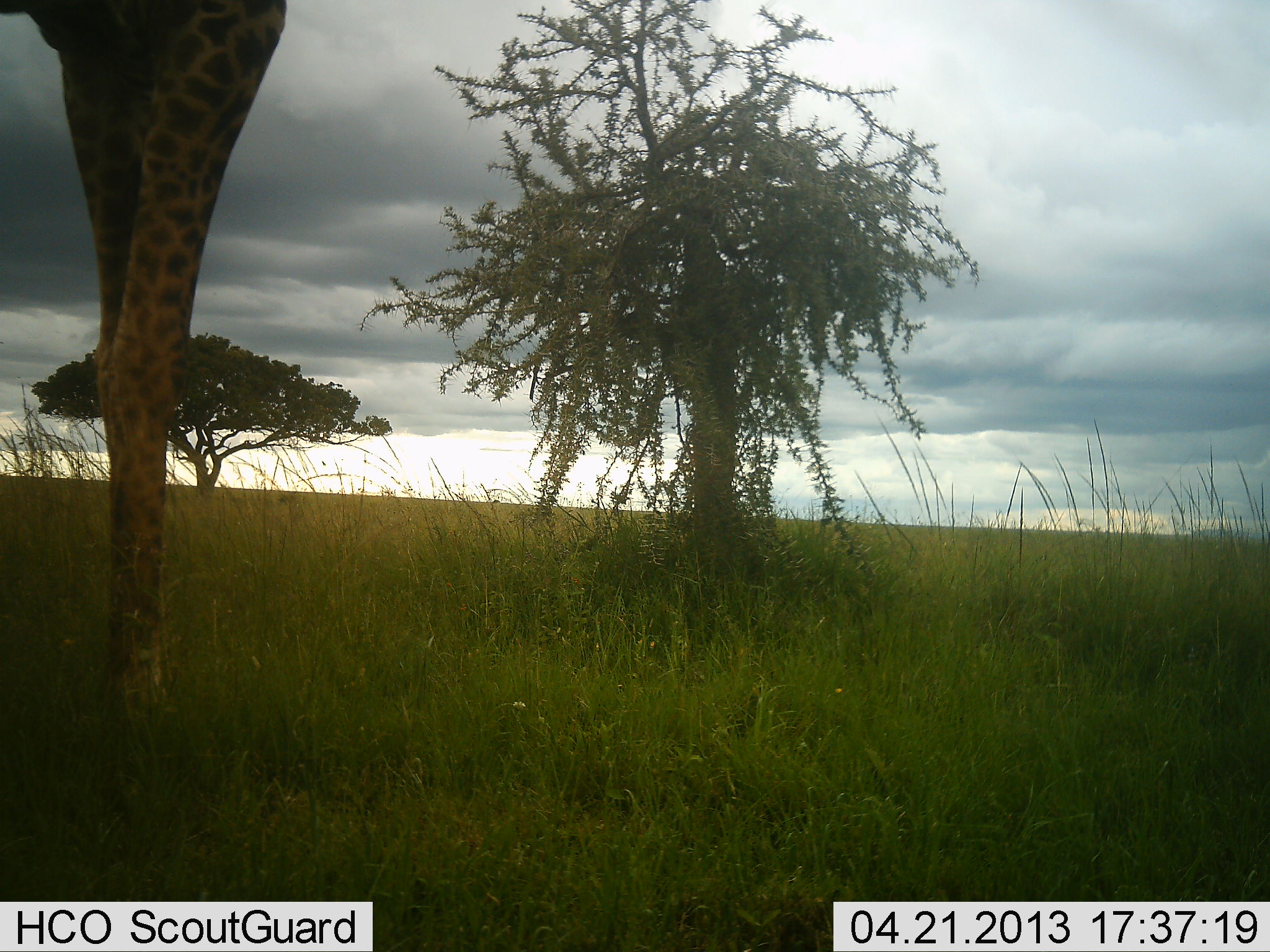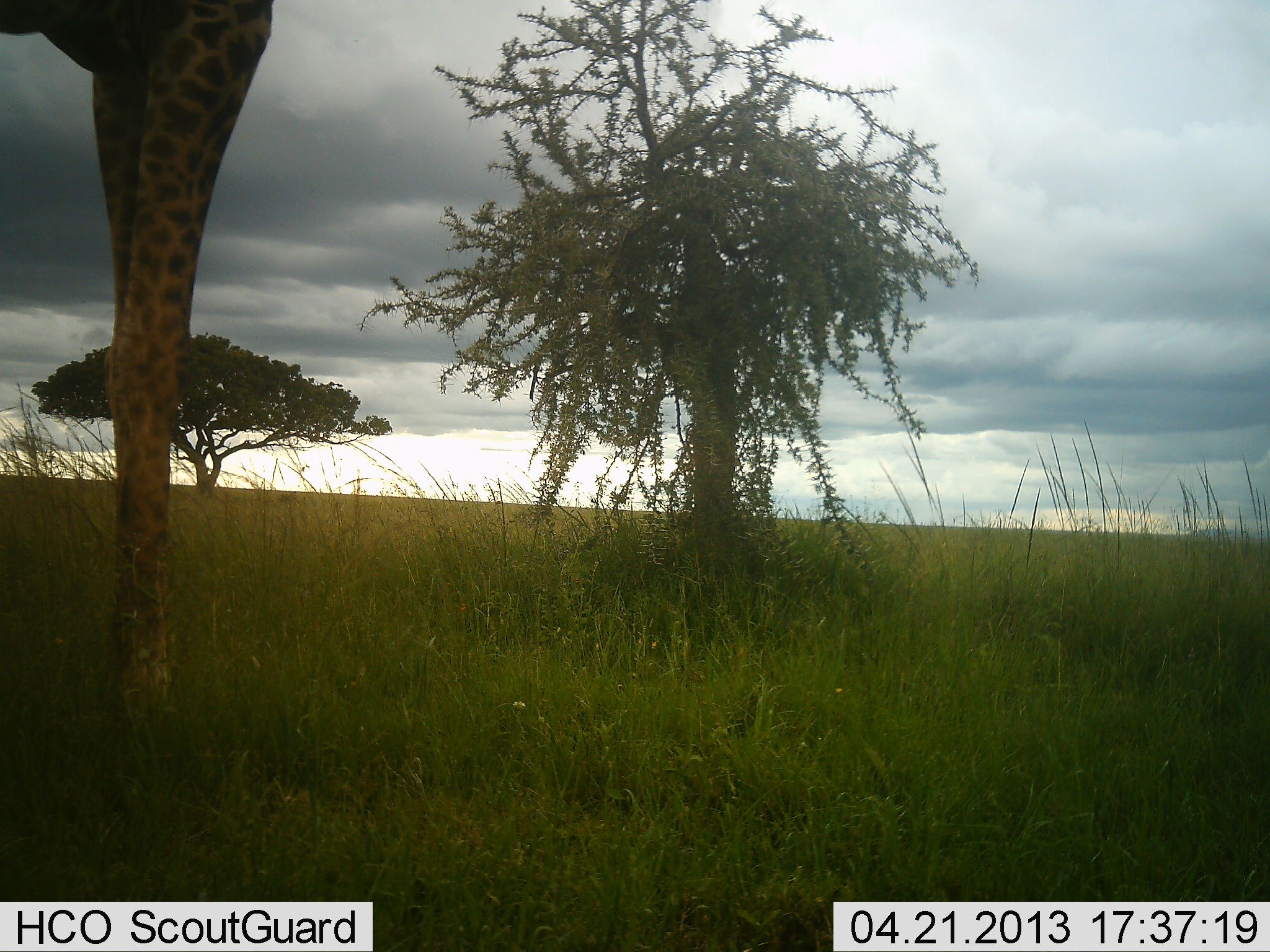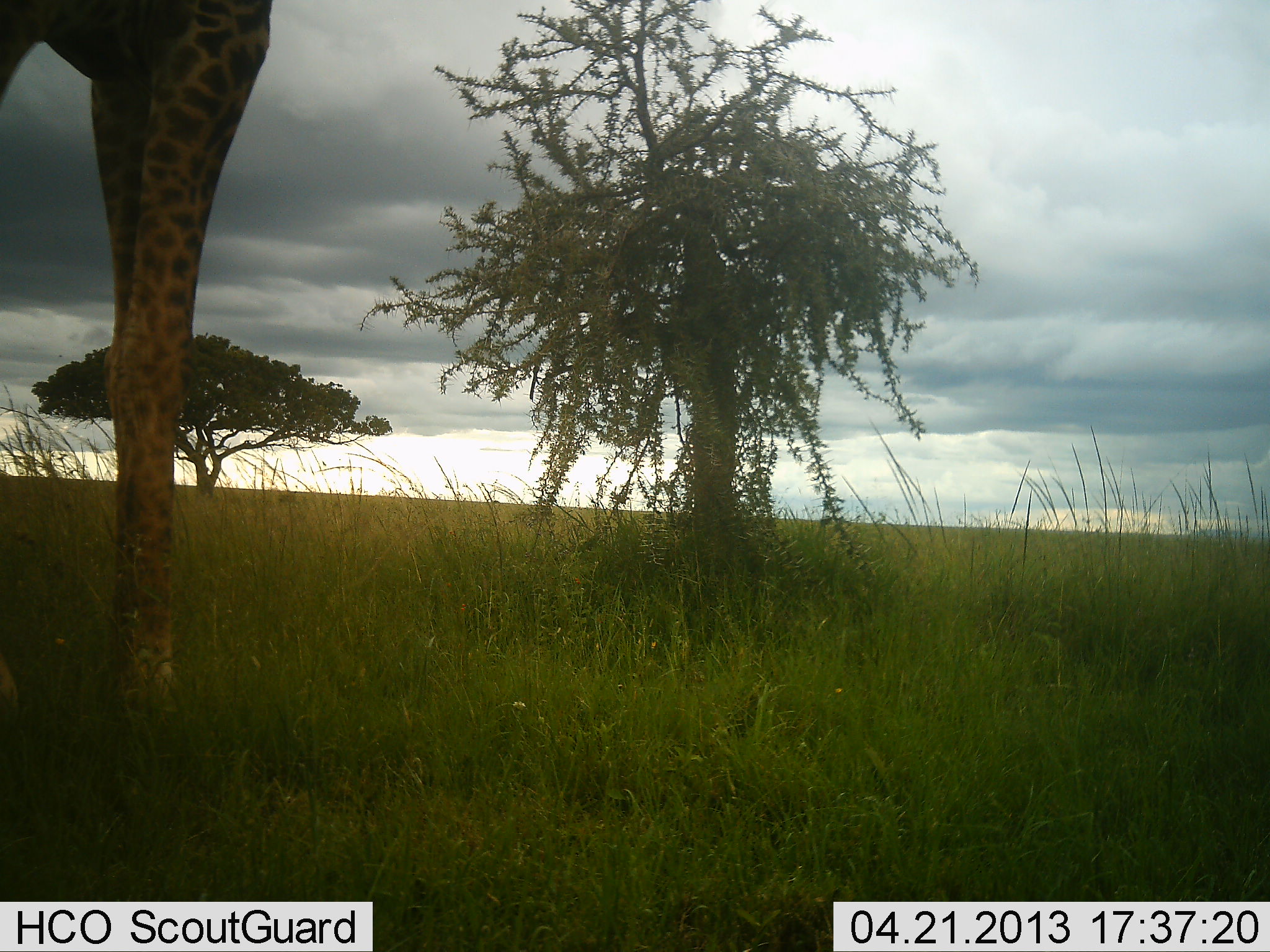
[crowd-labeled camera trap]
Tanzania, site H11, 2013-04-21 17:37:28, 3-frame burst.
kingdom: Animalia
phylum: Chordata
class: Mammalia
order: Artiodactyla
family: Giraffidae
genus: Giraffa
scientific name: Giraffa camelopardalis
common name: giraffe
Giraffe (Giraffa camelopardalis), count 1. Behavior (volunteer vote fractions): standing 84%, resting 0%, moving 16%, interacting 0%. Young present (vote fraction): 0%. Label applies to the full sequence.